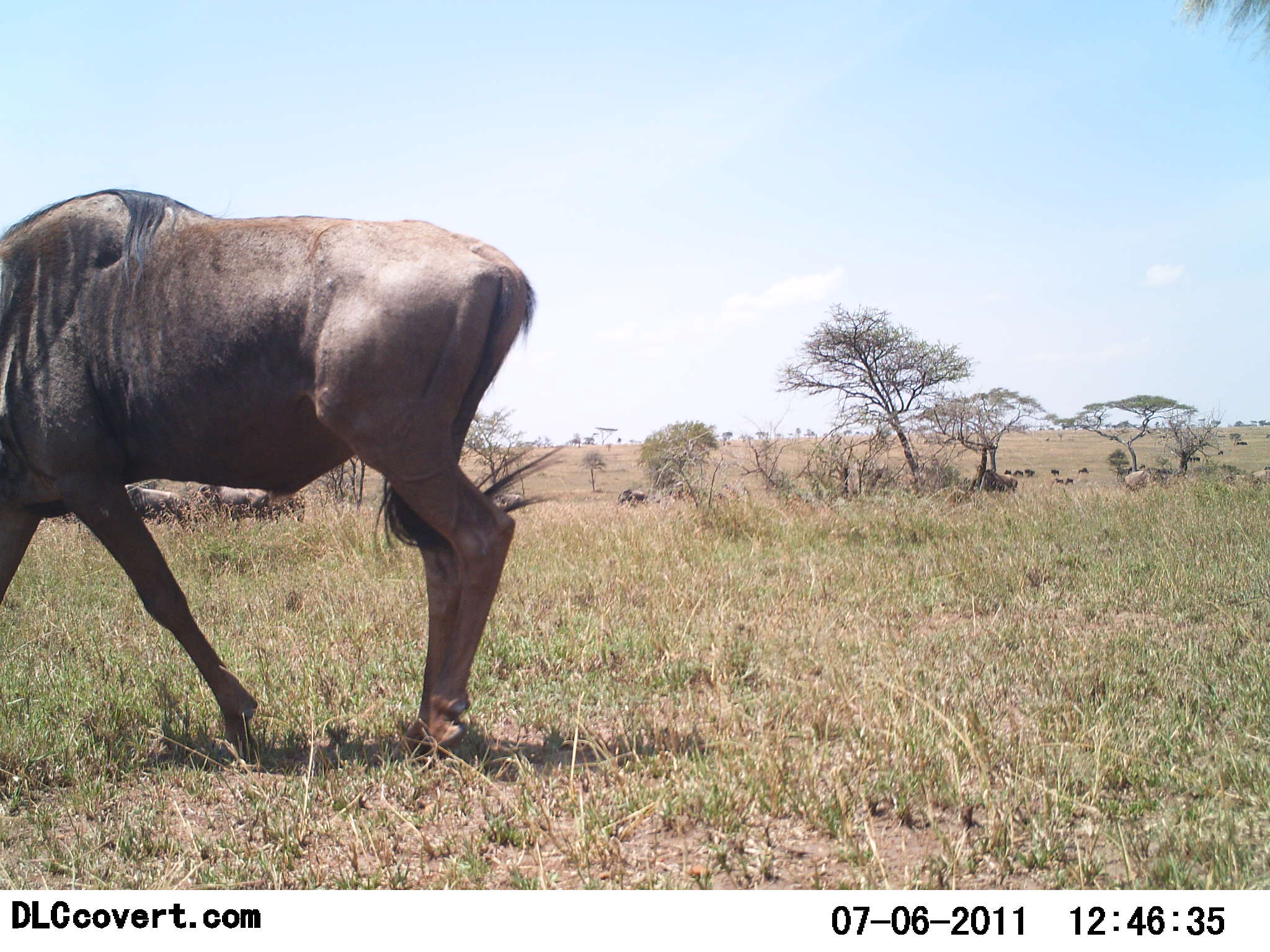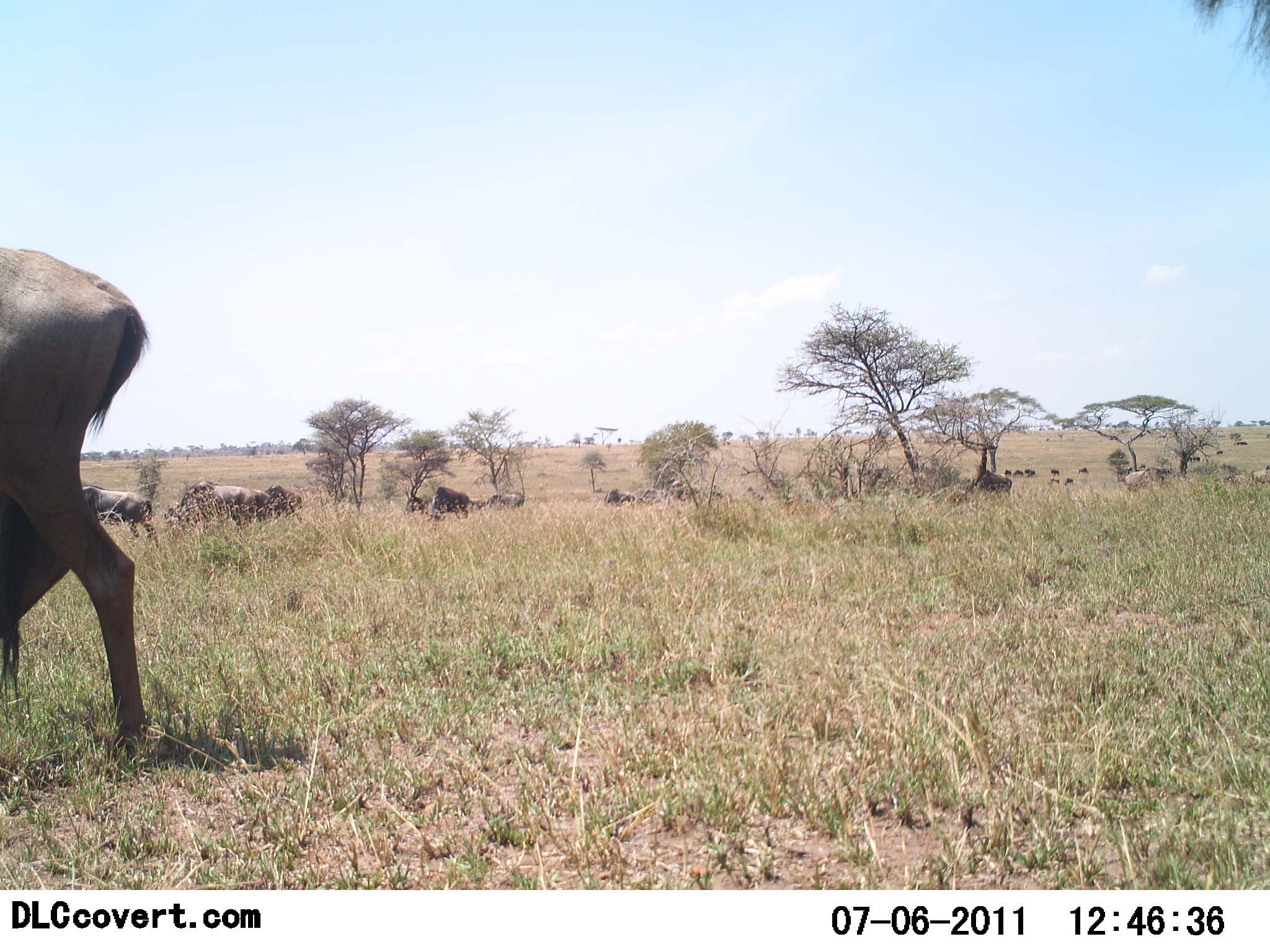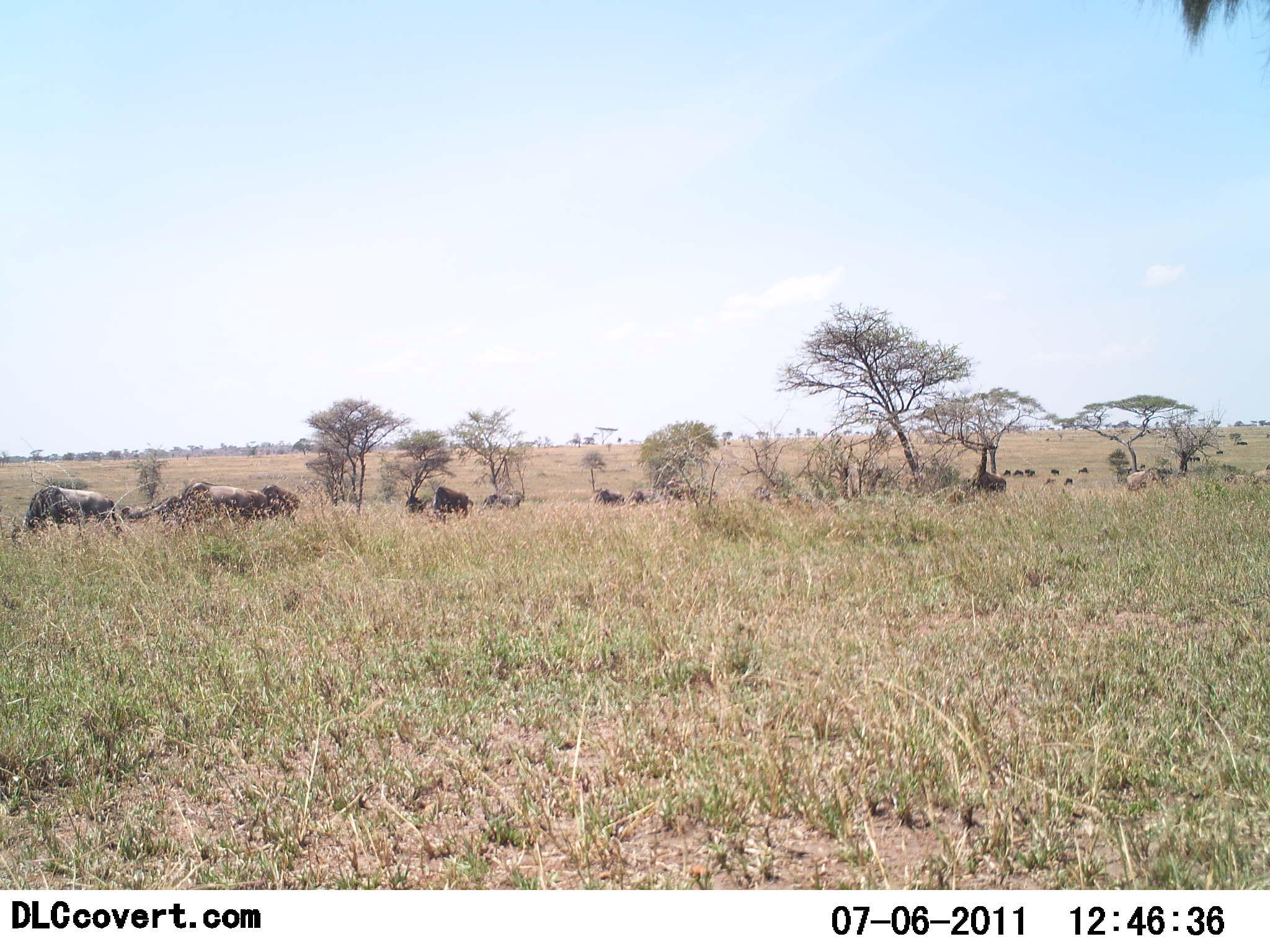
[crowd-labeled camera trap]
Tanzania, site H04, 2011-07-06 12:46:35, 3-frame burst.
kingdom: Animalia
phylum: Chordata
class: Mammalia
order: Artiodactyla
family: Bovidae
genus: Connochaetes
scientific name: Connochaetes taurinus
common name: blue wildebeest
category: wildebeest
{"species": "wildebeest (blue wildebeest) (Connochaetes taurinus)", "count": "11-50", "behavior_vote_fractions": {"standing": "30%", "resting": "10%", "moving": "100%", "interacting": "0%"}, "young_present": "0%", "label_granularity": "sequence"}